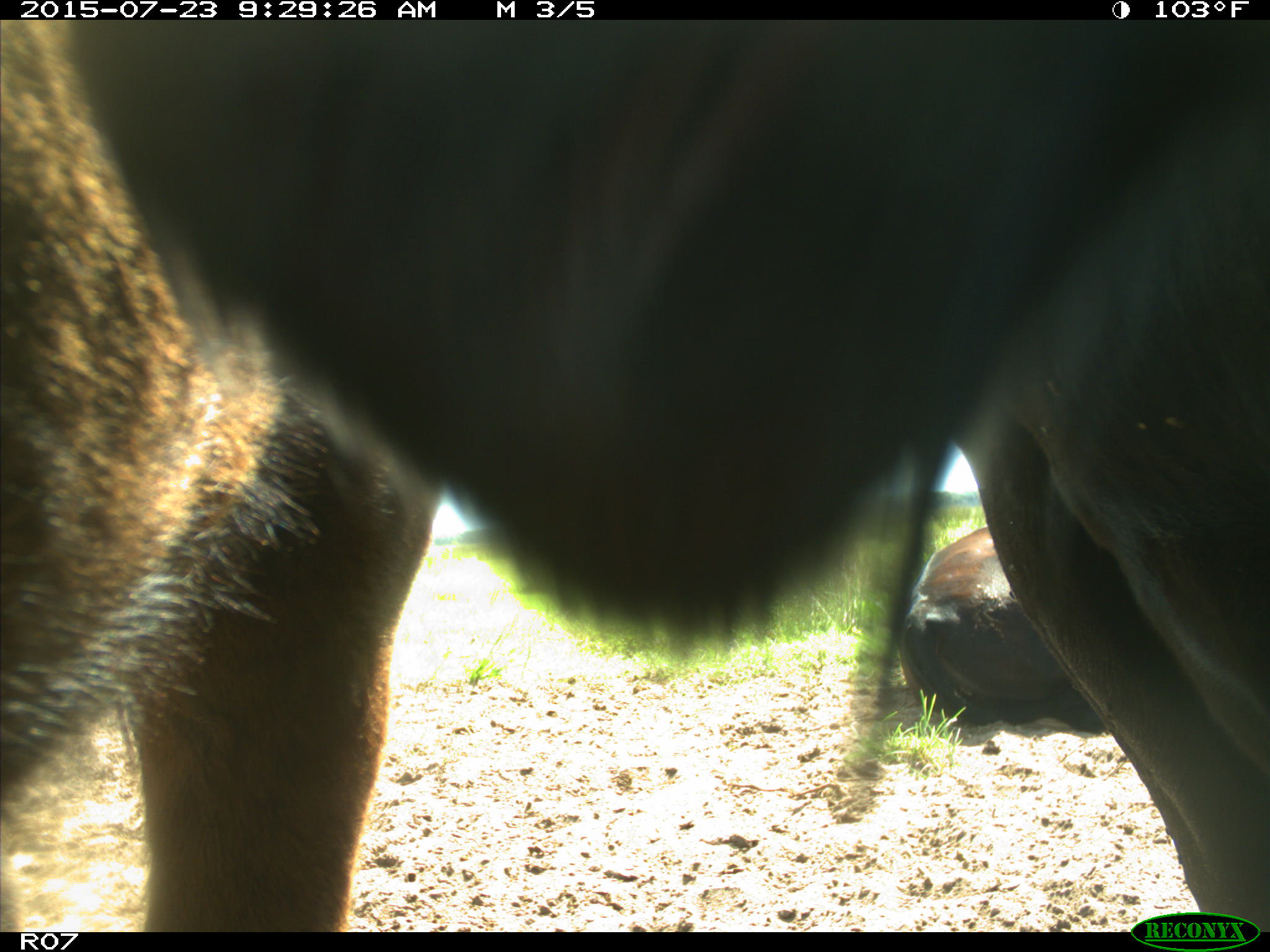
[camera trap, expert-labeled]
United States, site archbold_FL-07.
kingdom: Animalia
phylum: Chordata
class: Mammalia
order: Artiodactyla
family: Bovidae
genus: Bos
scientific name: Bos taurus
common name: domestic cow